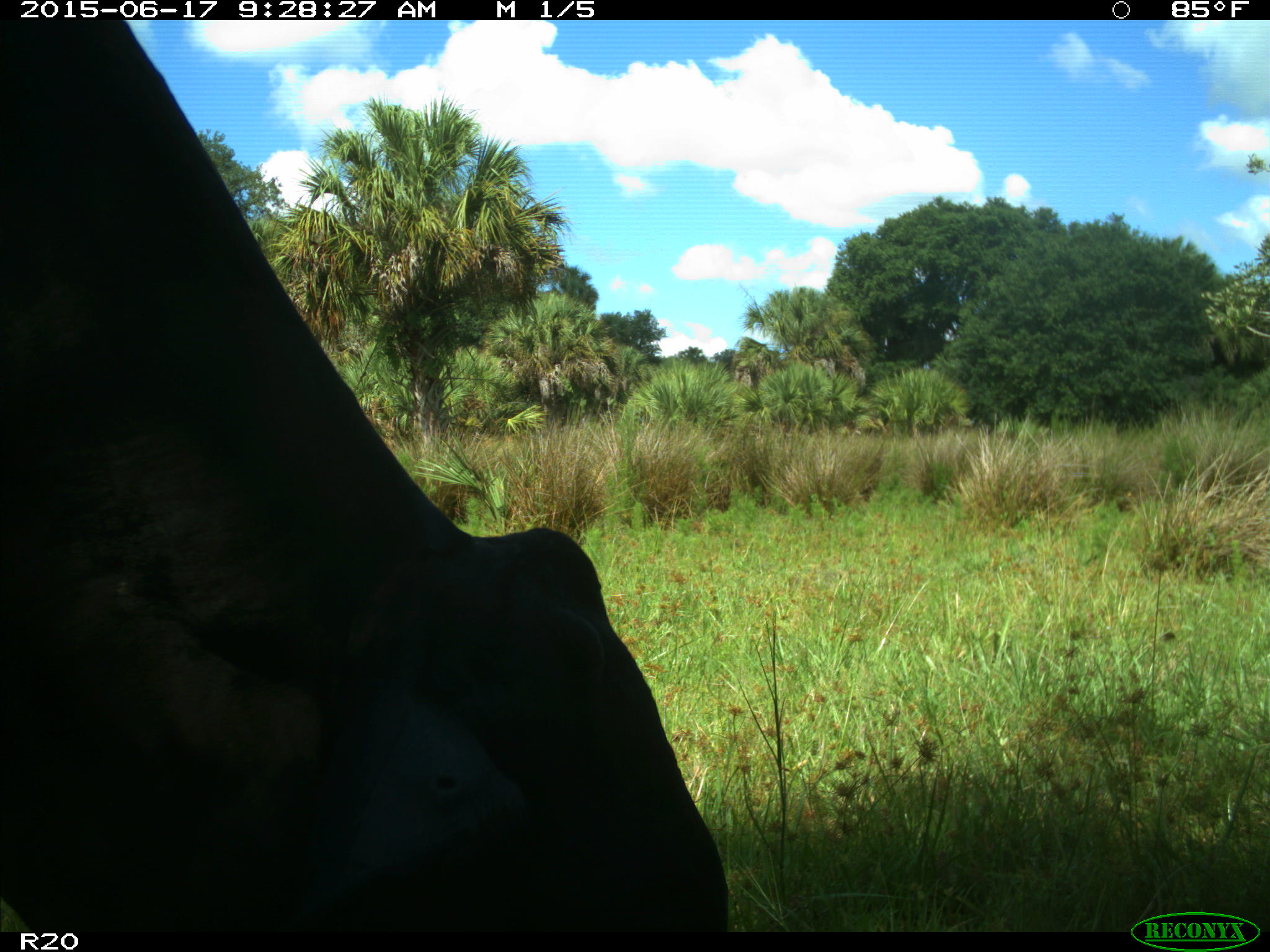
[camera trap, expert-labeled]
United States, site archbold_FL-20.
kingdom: Animalia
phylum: Chordata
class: Mammalia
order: Artiodactyla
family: Bovidae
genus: Bos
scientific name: Bos taurus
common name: domestic cow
Bos taurus (domestic cow).